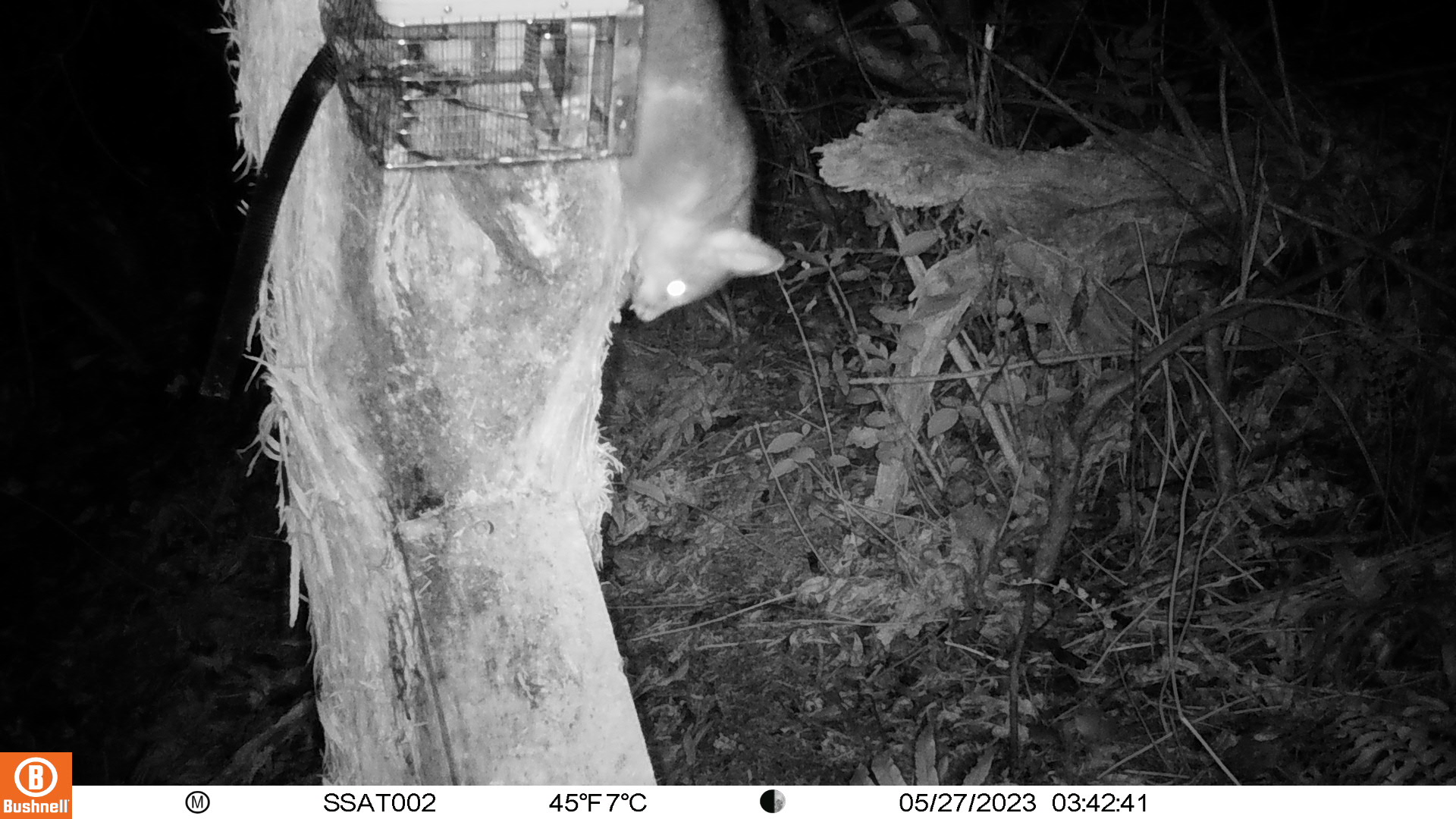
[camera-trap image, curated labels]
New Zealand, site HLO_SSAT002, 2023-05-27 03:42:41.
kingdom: Animalia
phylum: Chordata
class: Mammalia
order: Diprotodontia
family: Phalangeridae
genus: Trichosurus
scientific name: Trichosurus vulpecula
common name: common brushtail possum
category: possum